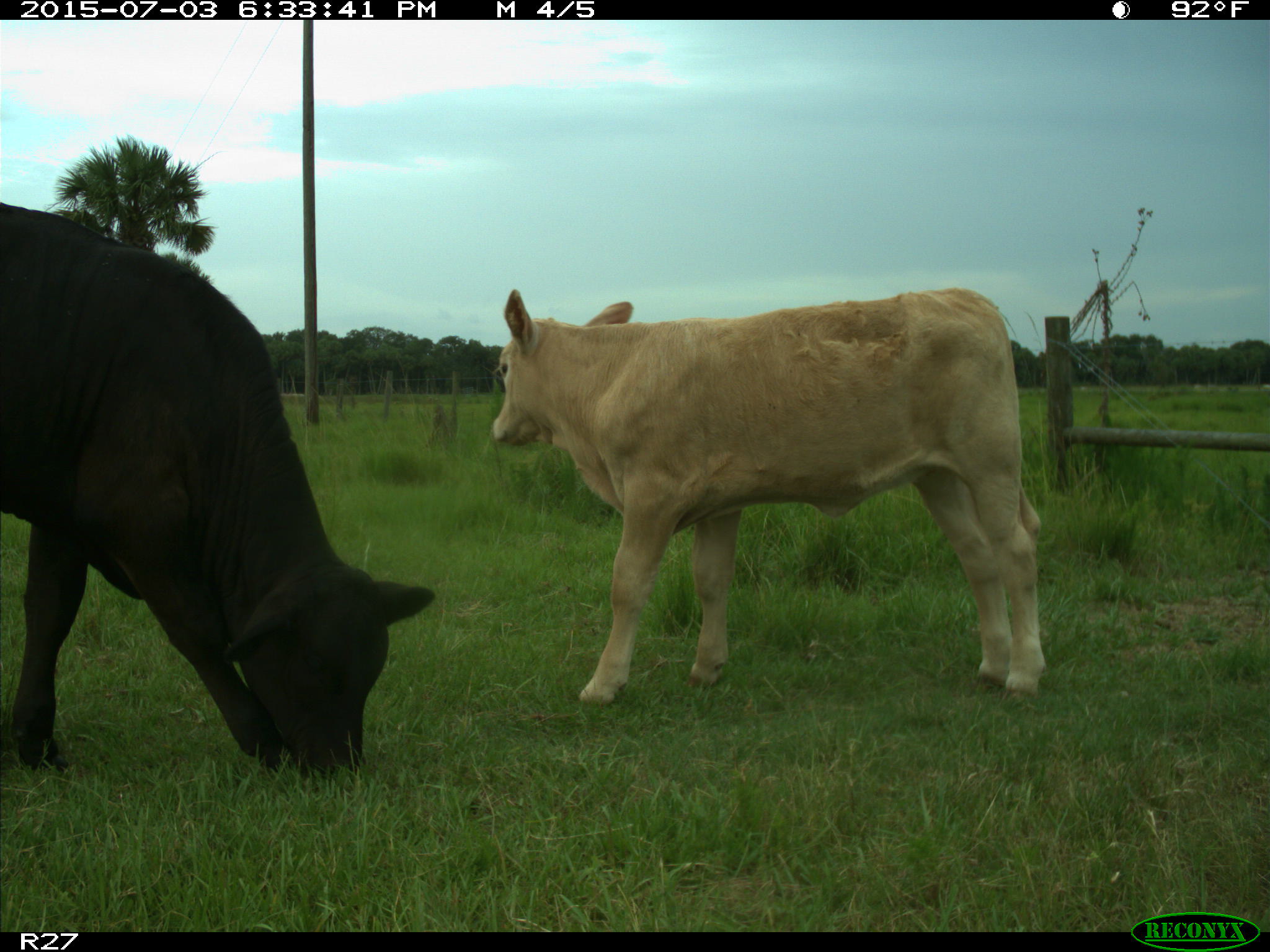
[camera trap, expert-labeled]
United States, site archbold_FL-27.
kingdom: Animalia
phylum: Chordata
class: Mammalia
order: Artiodactyla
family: Bovidae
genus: Bos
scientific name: Bos taurus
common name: domestic cow